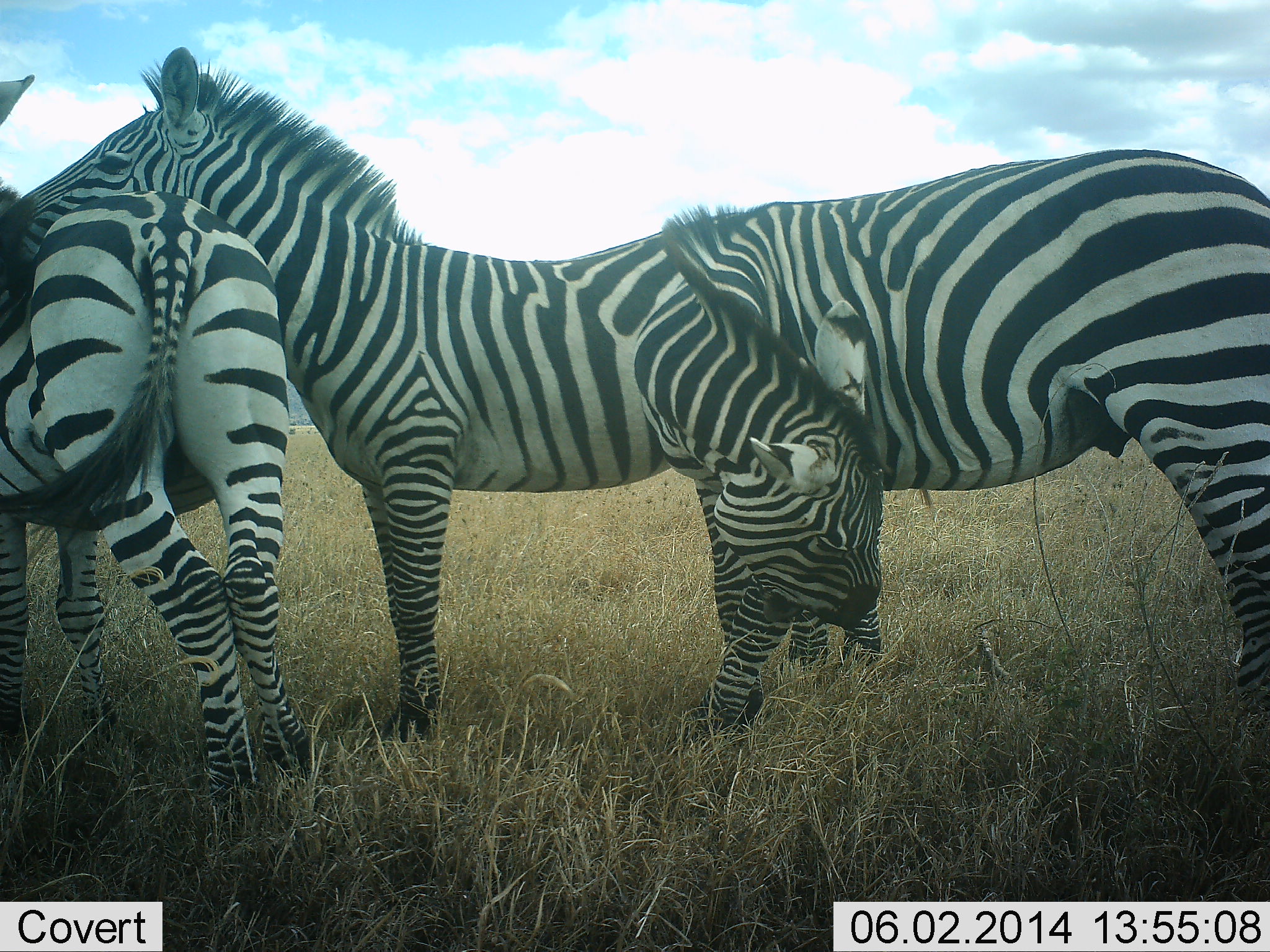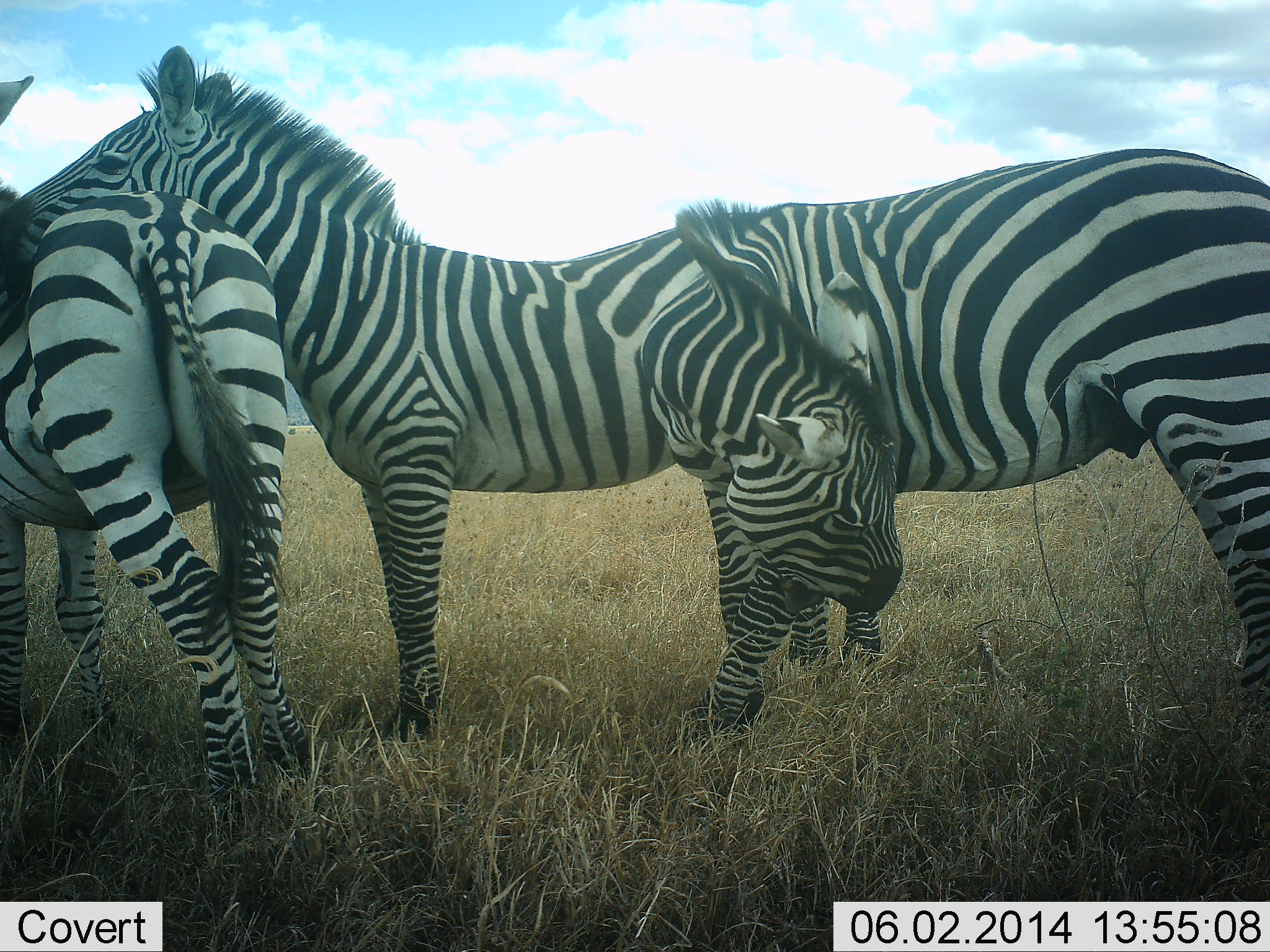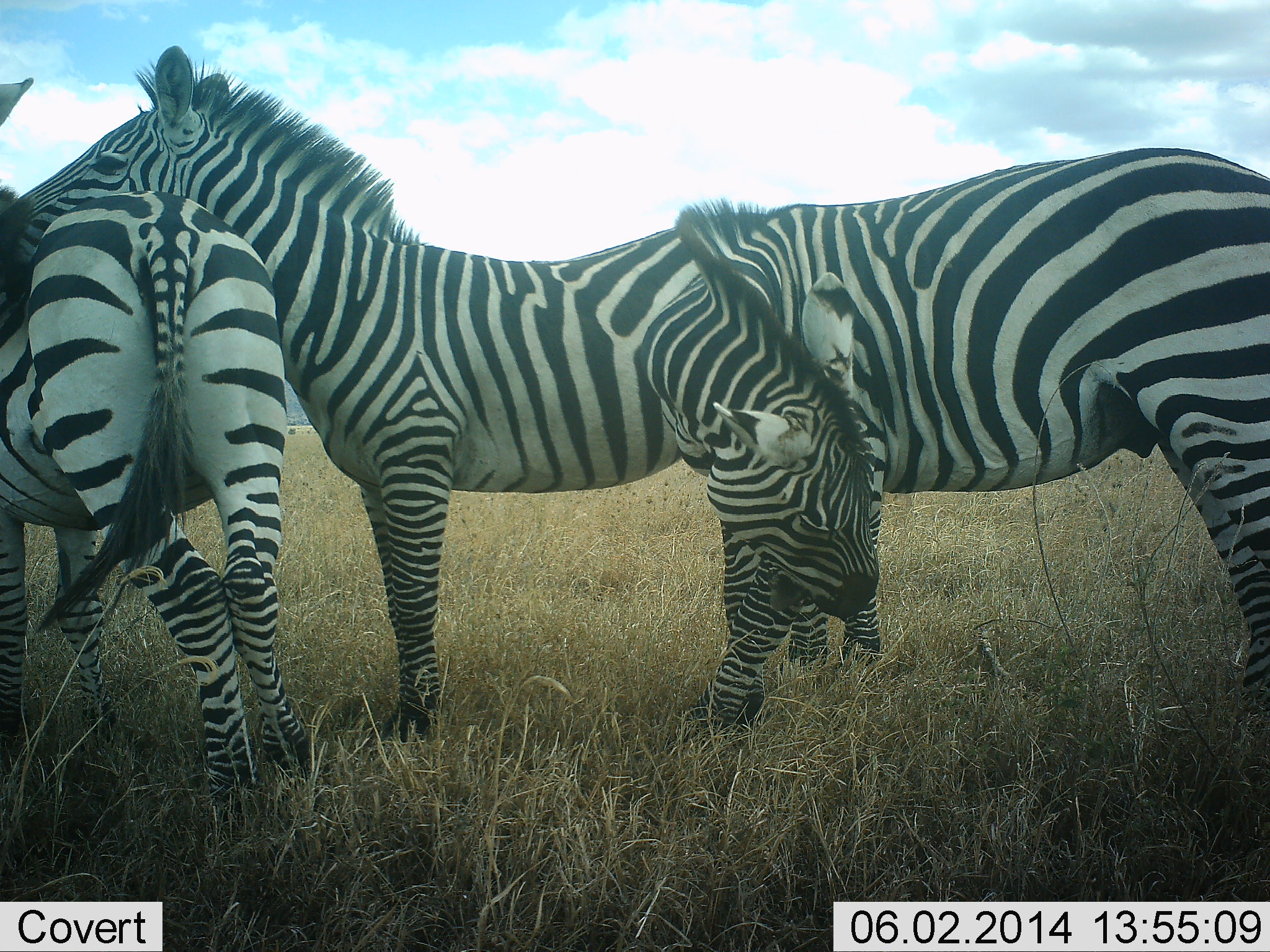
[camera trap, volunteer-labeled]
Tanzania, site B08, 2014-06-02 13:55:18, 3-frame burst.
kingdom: Animalia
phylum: Chordata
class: Mammalia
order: Perissodactyla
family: Equidae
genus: Equus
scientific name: Equus quagga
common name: plains zebra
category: zebra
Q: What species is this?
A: Zebra (plains zebra) (Equus quagga).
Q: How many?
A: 3.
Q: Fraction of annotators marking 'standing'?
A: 70%.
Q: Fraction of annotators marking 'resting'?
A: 10%.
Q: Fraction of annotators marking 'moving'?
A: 0%.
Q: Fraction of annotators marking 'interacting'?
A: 80%.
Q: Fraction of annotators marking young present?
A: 0%.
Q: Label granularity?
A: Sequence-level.